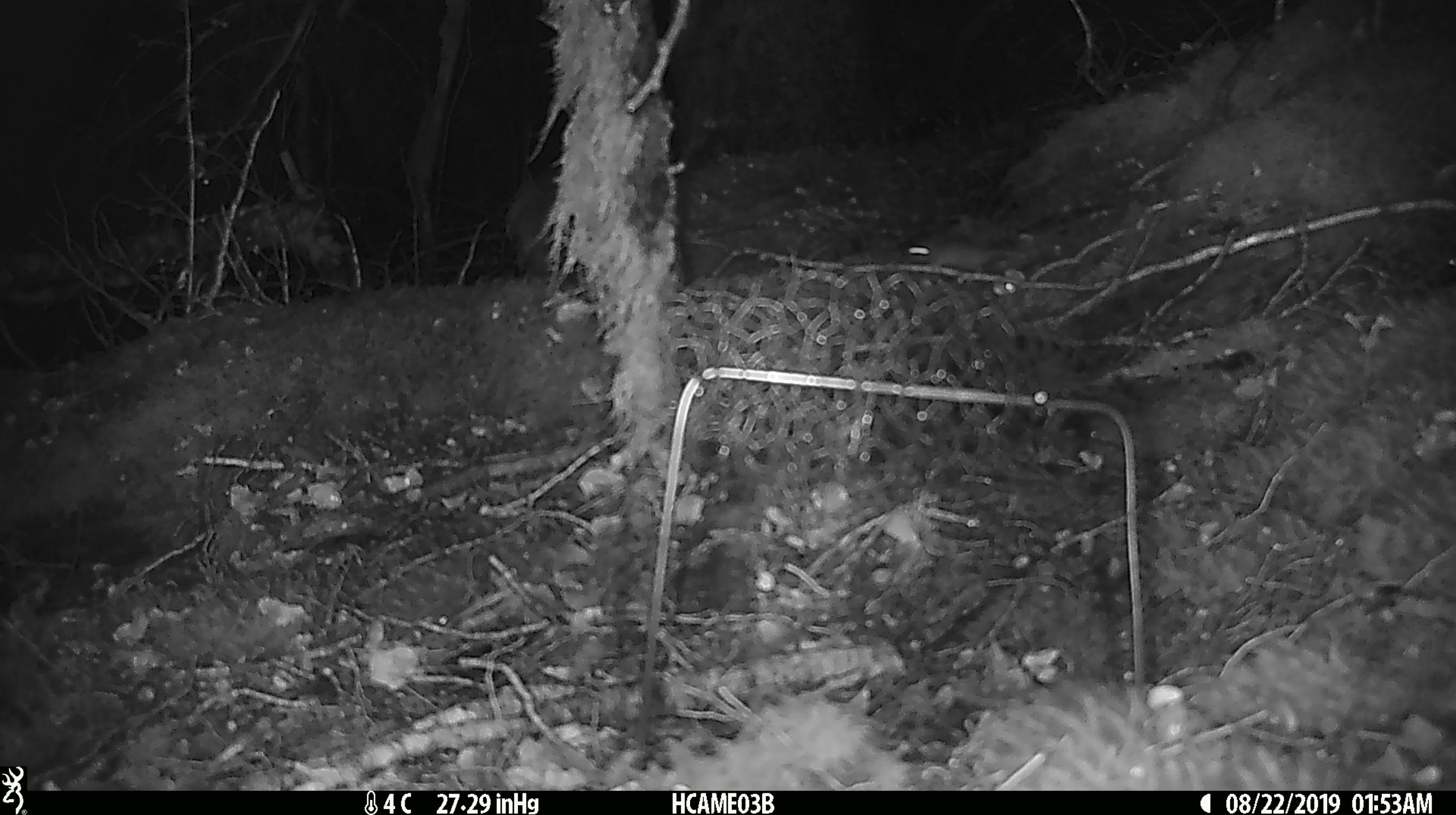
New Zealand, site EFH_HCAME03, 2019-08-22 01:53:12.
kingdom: Animalia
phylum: Chordata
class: Mammalia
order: Rodentia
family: Muridae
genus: Mus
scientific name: Mus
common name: mouse